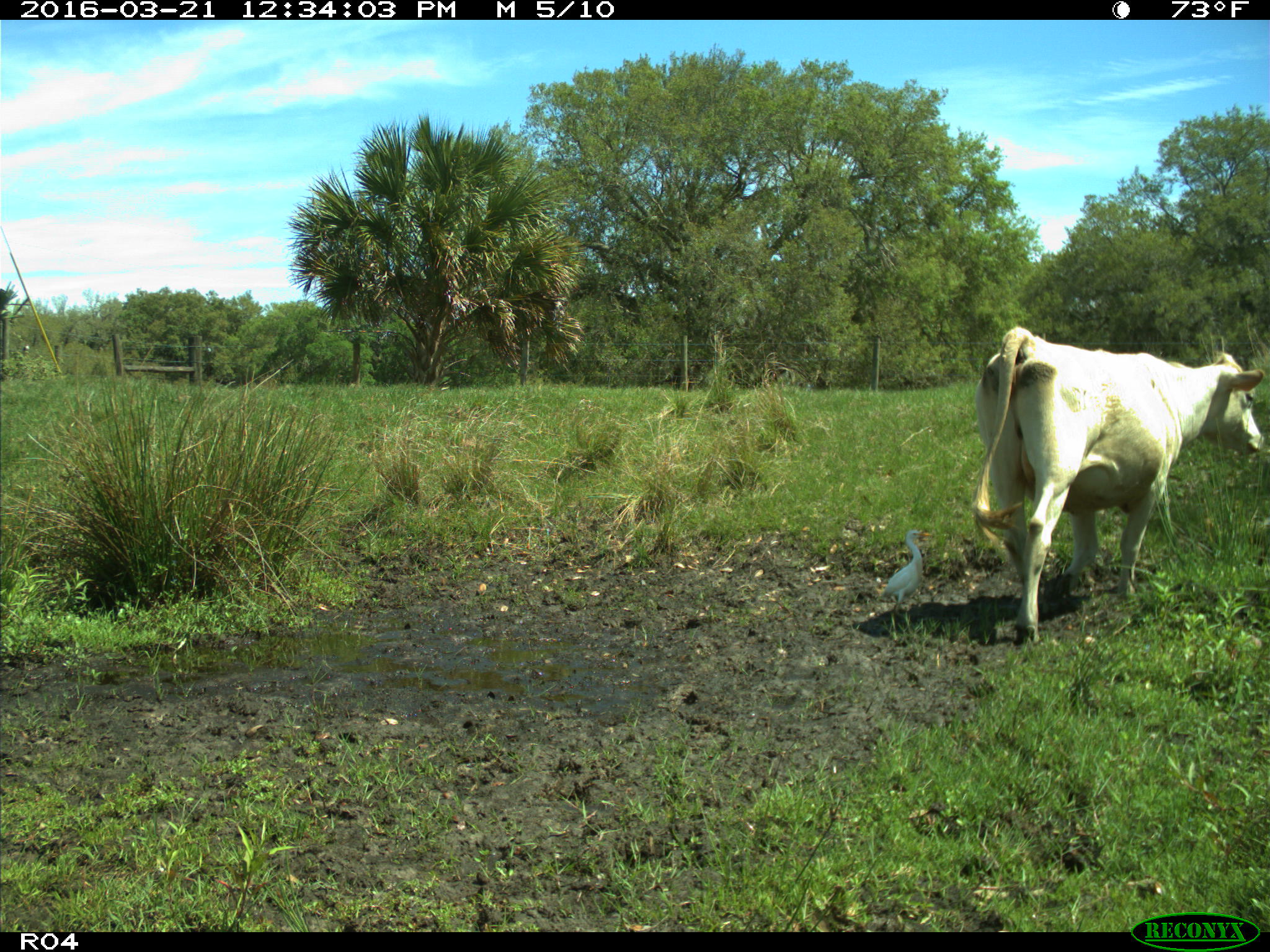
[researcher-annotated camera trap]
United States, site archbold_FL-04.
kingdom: Animalia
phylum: Chordata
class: Mammalia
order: Artiodactyla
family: Bovidae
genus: Bos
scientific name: Bos taurus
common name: domestic cow